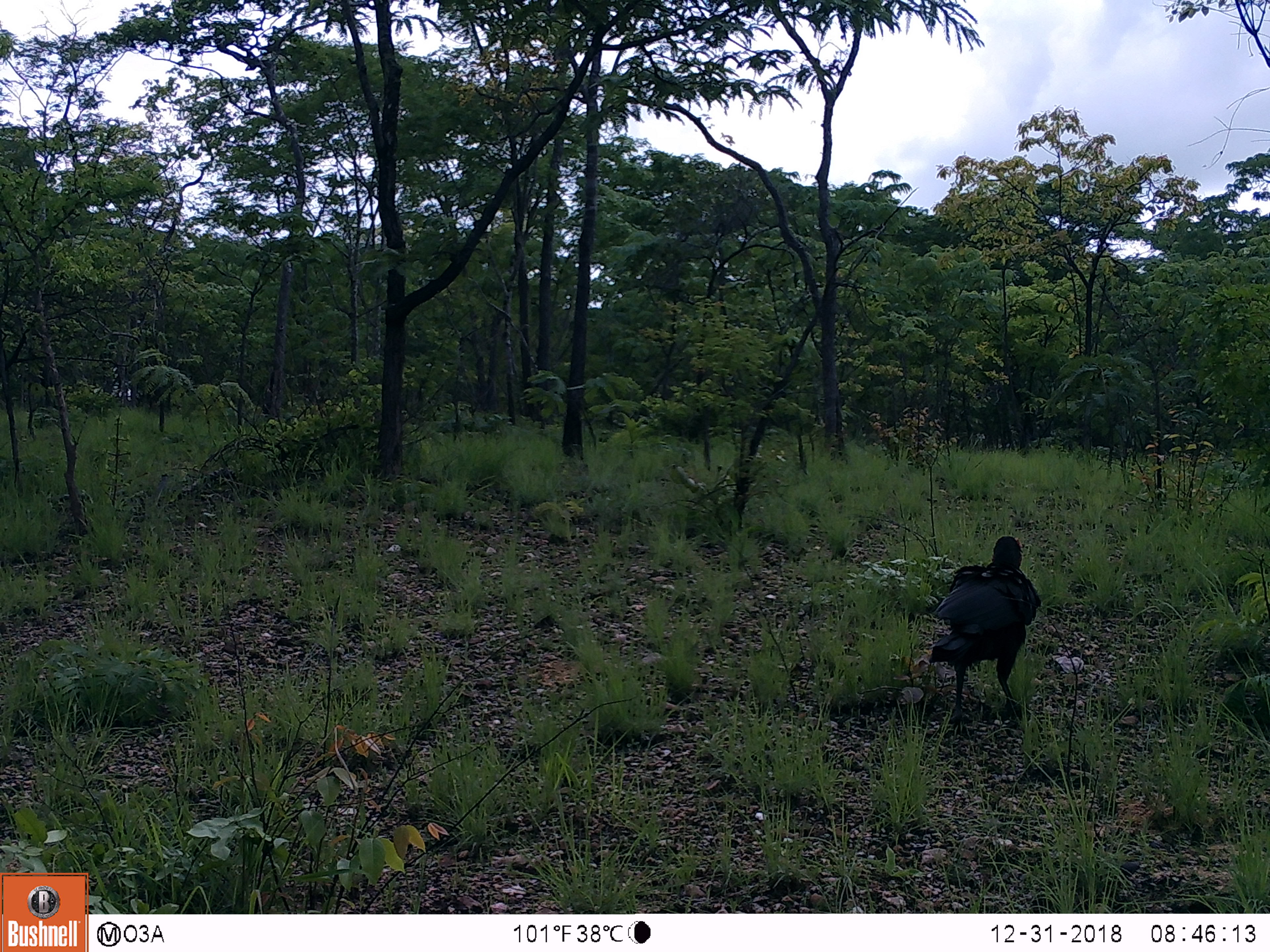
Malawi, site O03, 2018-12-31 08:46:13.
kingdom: Animalia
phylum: Chordata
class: Aves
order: Bucerotiformes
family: Bucorvidae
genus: Bucorvus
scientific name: Bucorvus leadbeateri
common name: southern ground hornbill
Southern ground hornbill (Bucorvus leadbeateri), count 1.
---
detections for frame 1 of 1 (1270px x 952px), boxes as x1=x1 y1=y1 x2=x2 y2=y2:
southern ground hornbill: x1=923 y1=529 x2=1061 y2=726